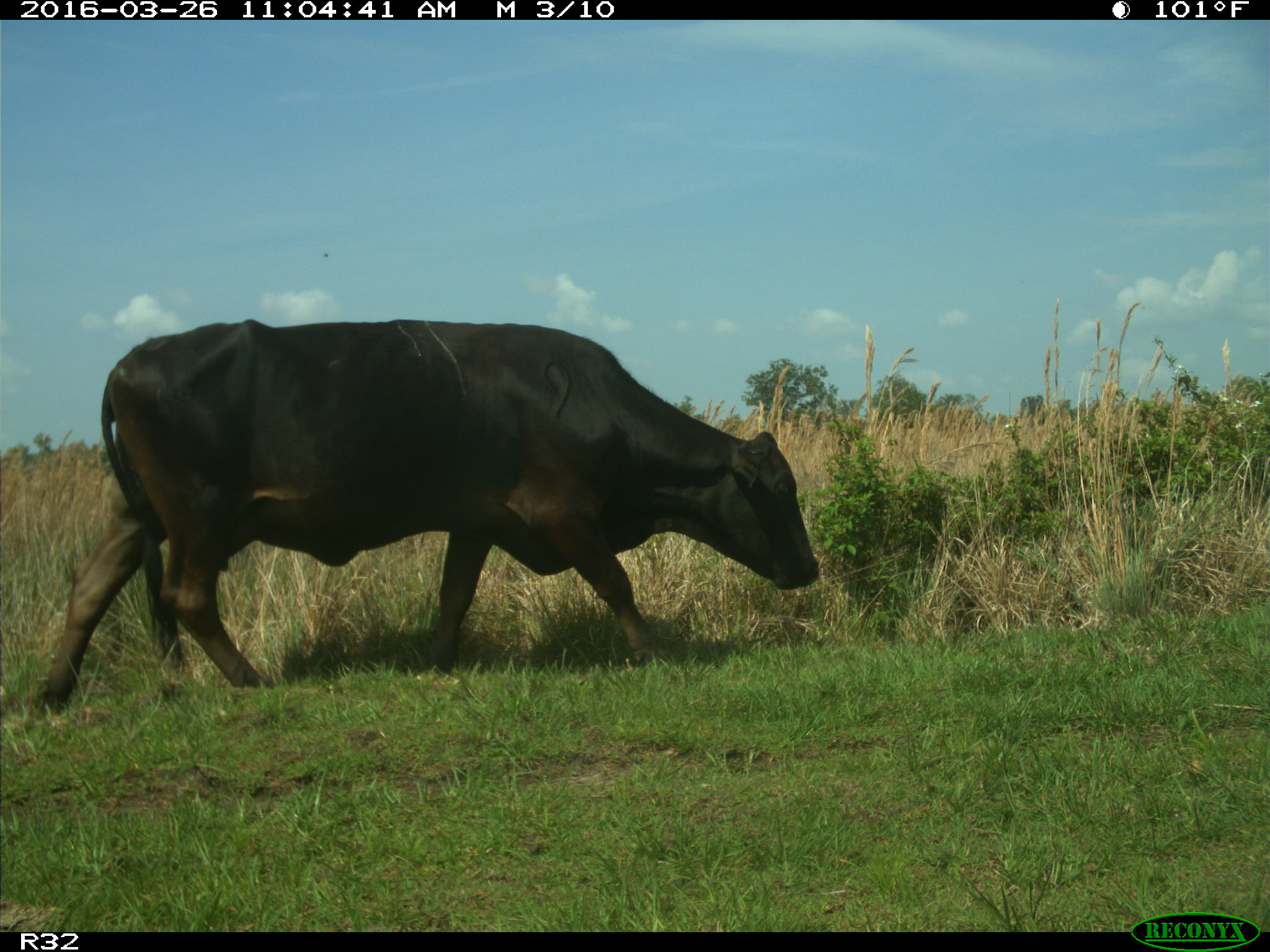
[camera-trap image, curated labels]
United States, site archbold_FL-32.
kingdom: Animalia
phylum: Chordata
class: Mammalia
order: Artiodactyla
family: Bovidae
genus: Bos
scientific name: Bos taurus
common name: domestic cow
Bos taurus (domestic cow).